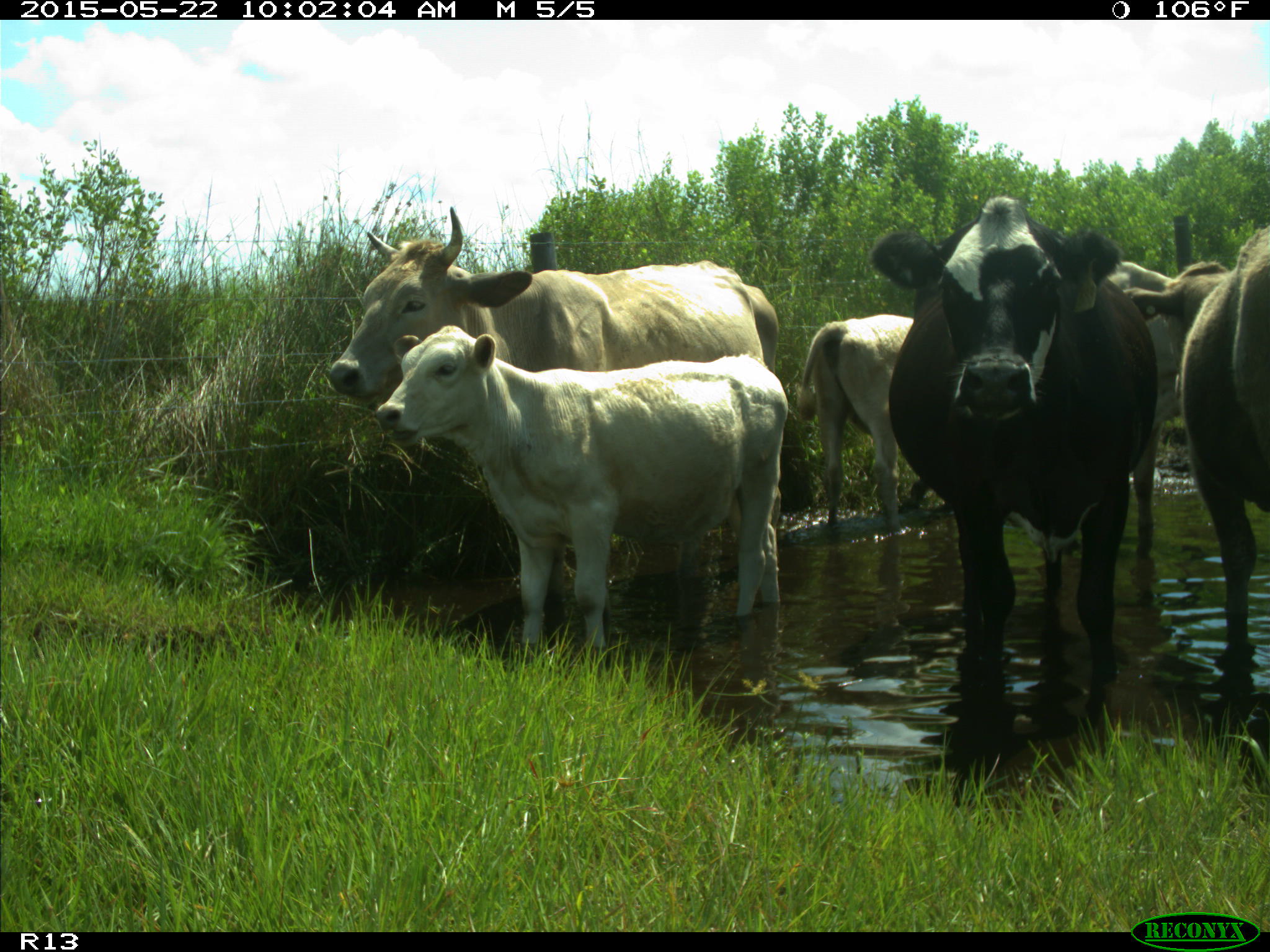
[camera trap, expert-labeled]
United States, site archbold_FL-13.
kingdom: Animalia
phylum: Chordata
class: Mammalia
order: Artiodactyla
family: Bovidae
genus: Bos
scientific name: Bos taurus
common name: domestic cow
Bos taurus (domestic cow).